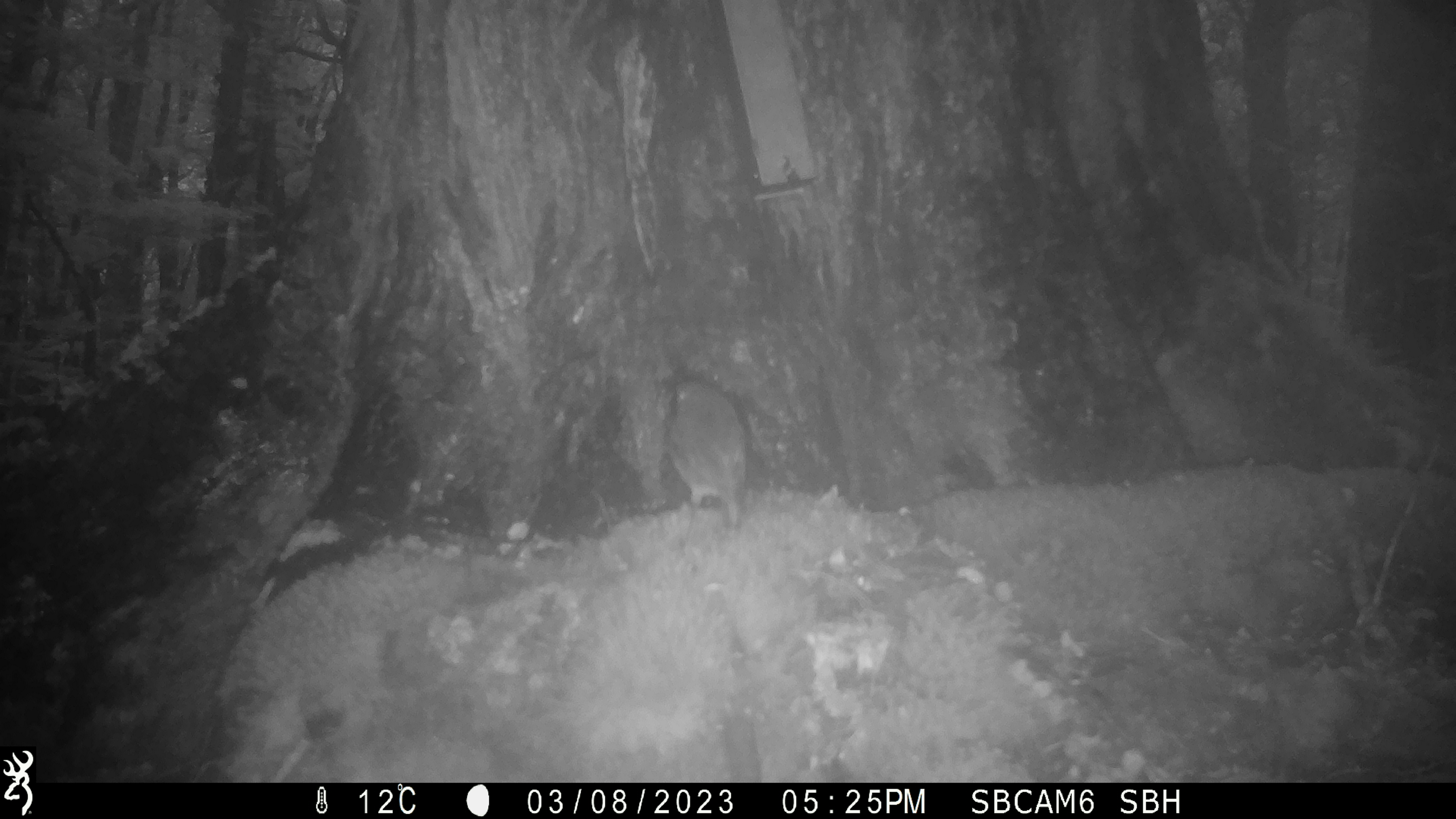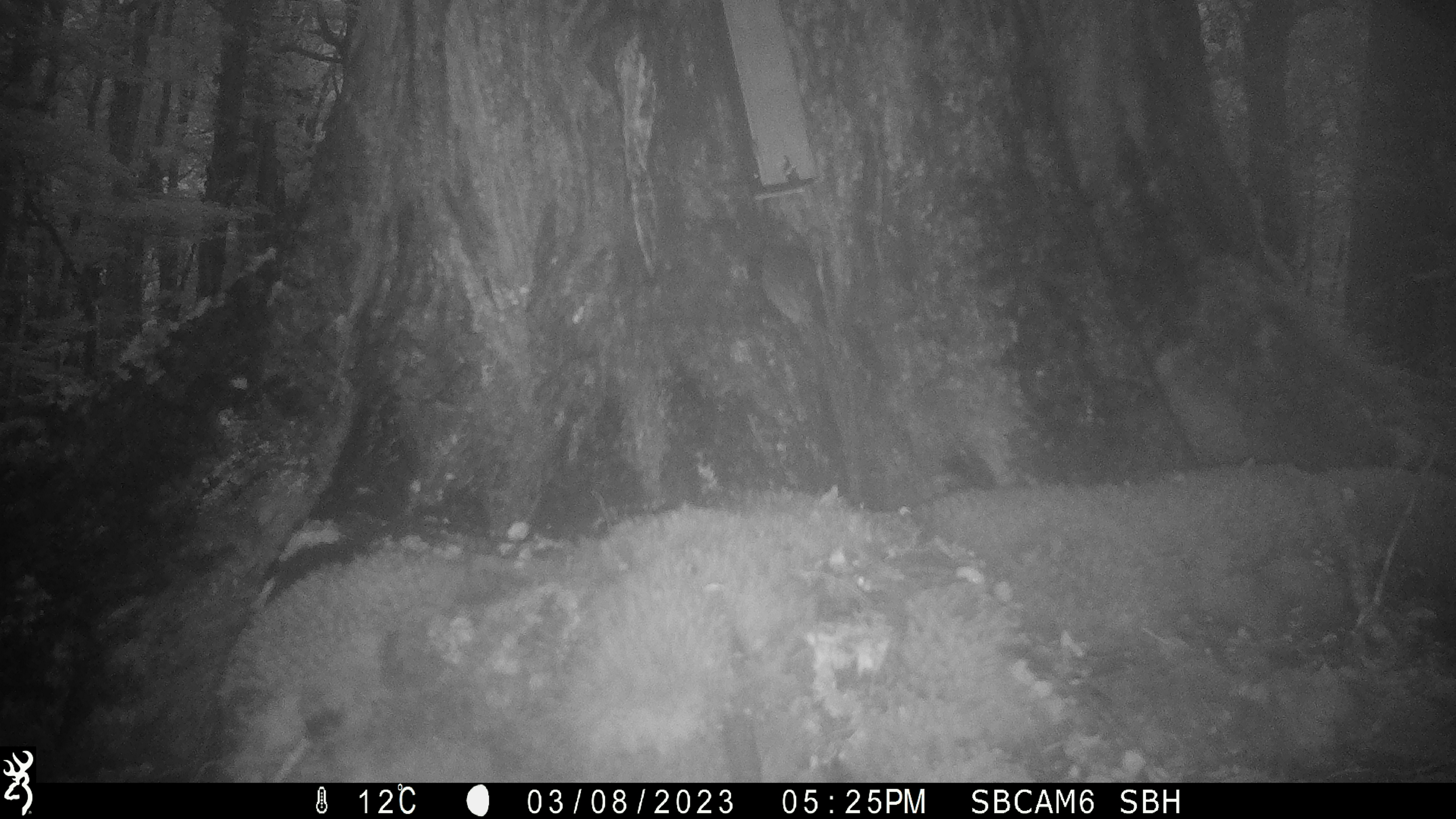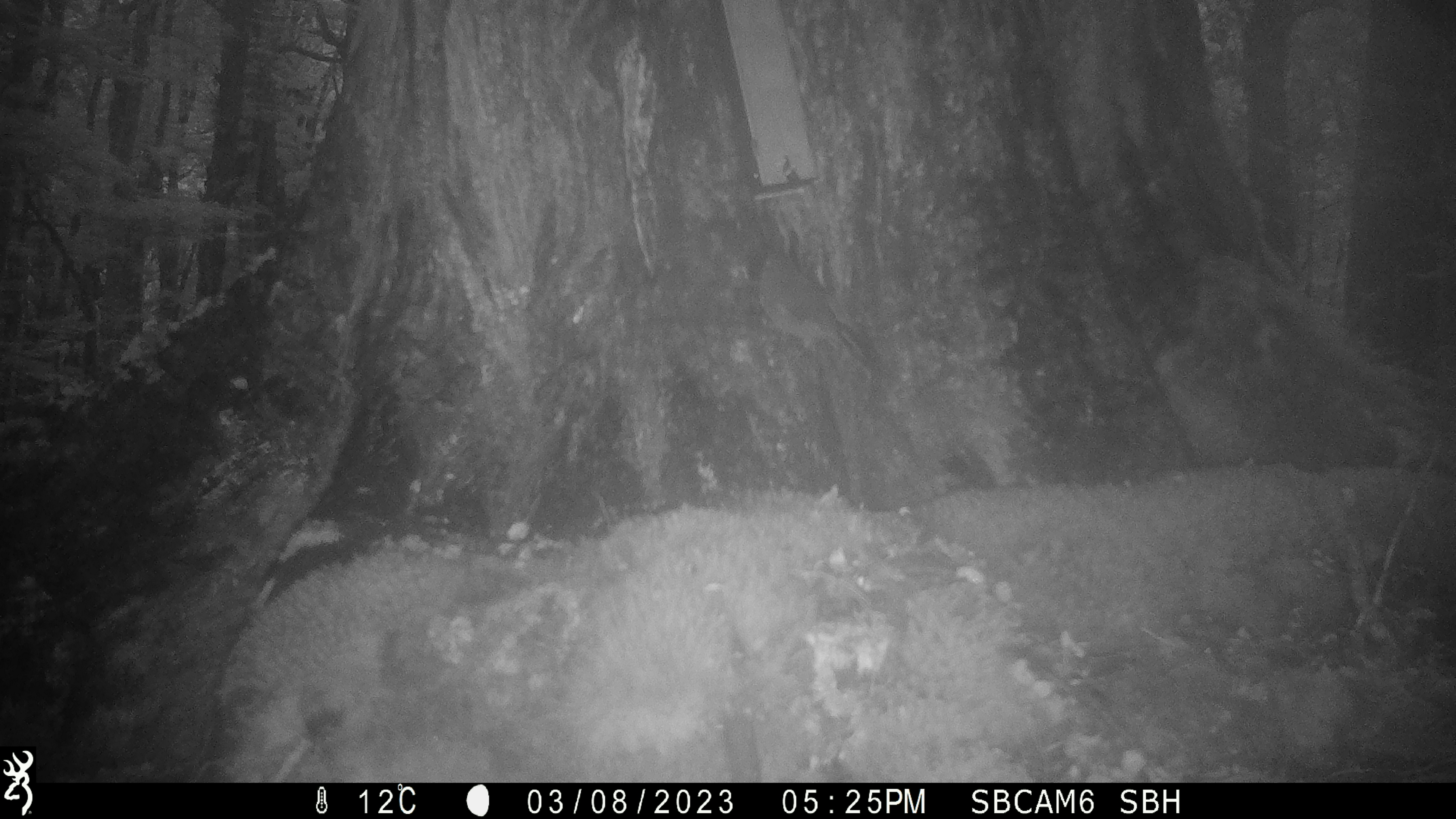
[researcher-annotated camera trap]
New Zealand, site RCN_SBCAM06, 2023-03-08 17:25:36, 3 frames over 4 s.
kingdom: Animalia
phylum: Chordata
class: Aves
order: Passeriformes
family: Petroicidae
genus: Petroica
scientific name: Petroica australis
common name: new zealand robin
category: robin